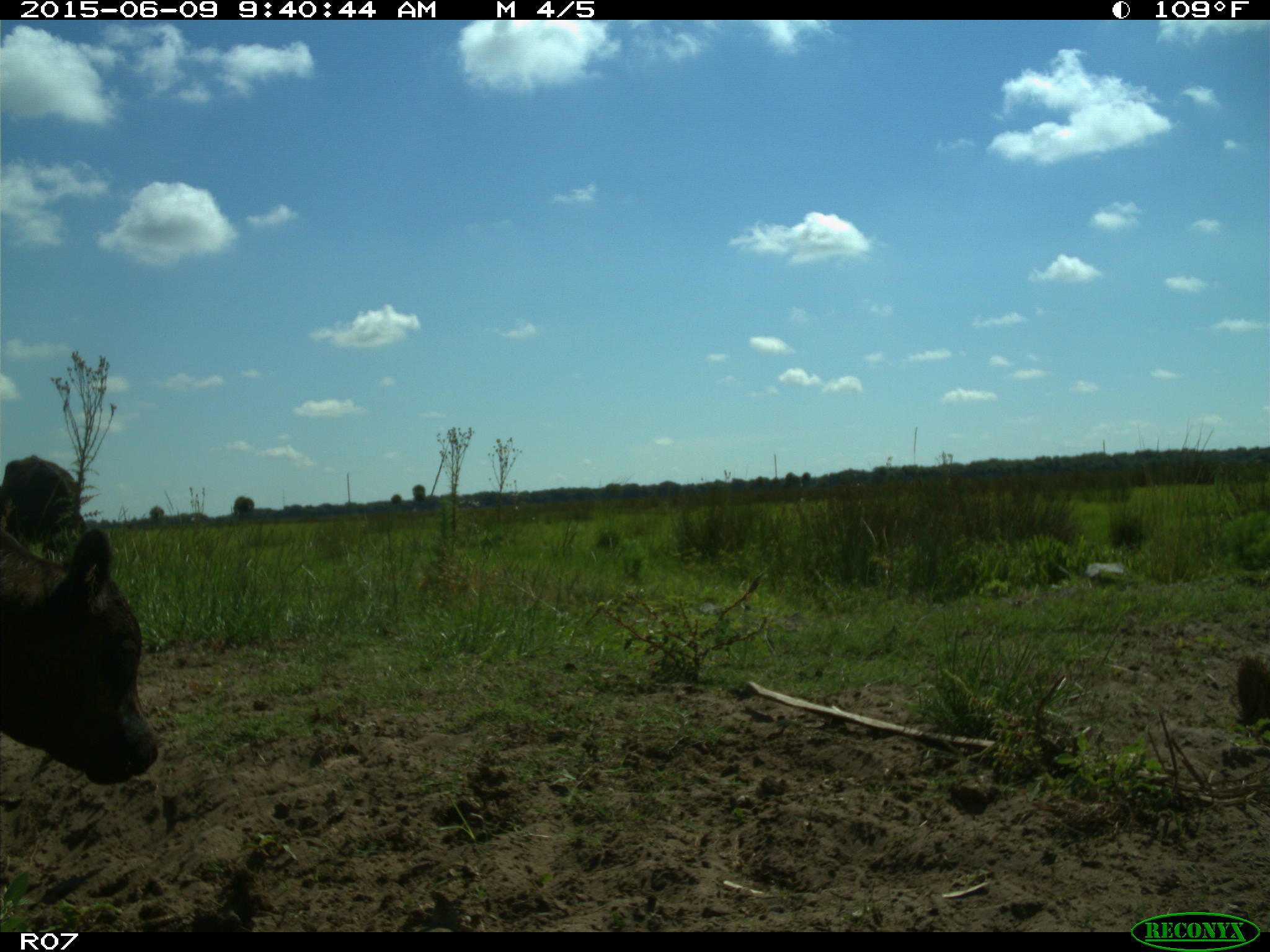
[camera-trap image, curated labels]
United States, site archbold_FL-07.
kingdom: Animalia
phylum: Chordata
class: Mammalia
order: Artiodactyla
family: Bovidae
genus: Bos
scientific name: Bos taurus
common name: domestic cow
Bos taurus (domestic cow).